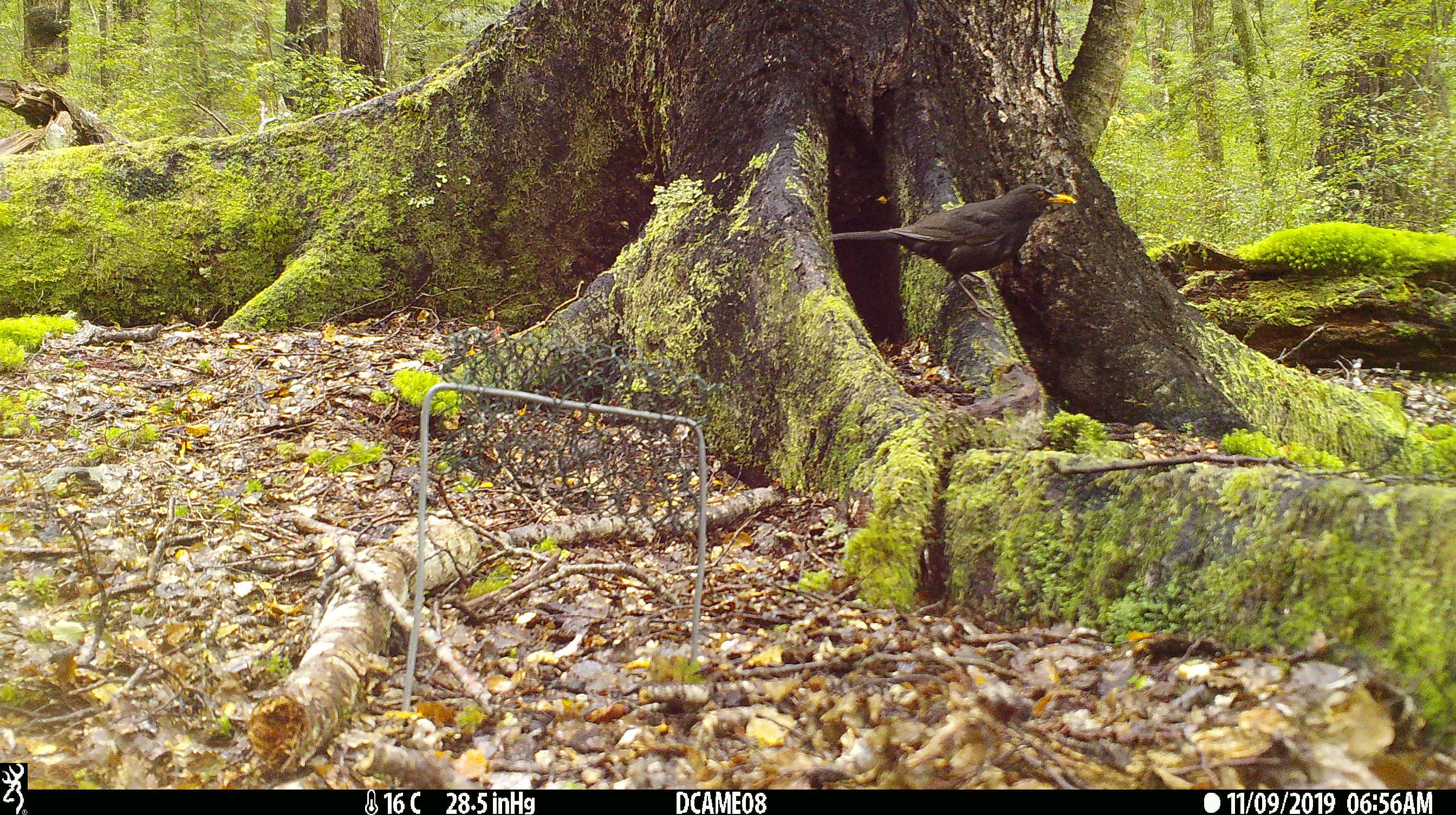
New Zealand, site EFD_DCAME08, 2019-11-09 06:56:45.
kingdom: Animalia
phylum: Chordata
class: Aves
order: Passeriformes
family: Turdidae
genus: Turdus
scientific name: Turdus merula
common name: eurasian blackbird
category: blackbird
Blackbird (eurasian blackbird) (Turdus merula).